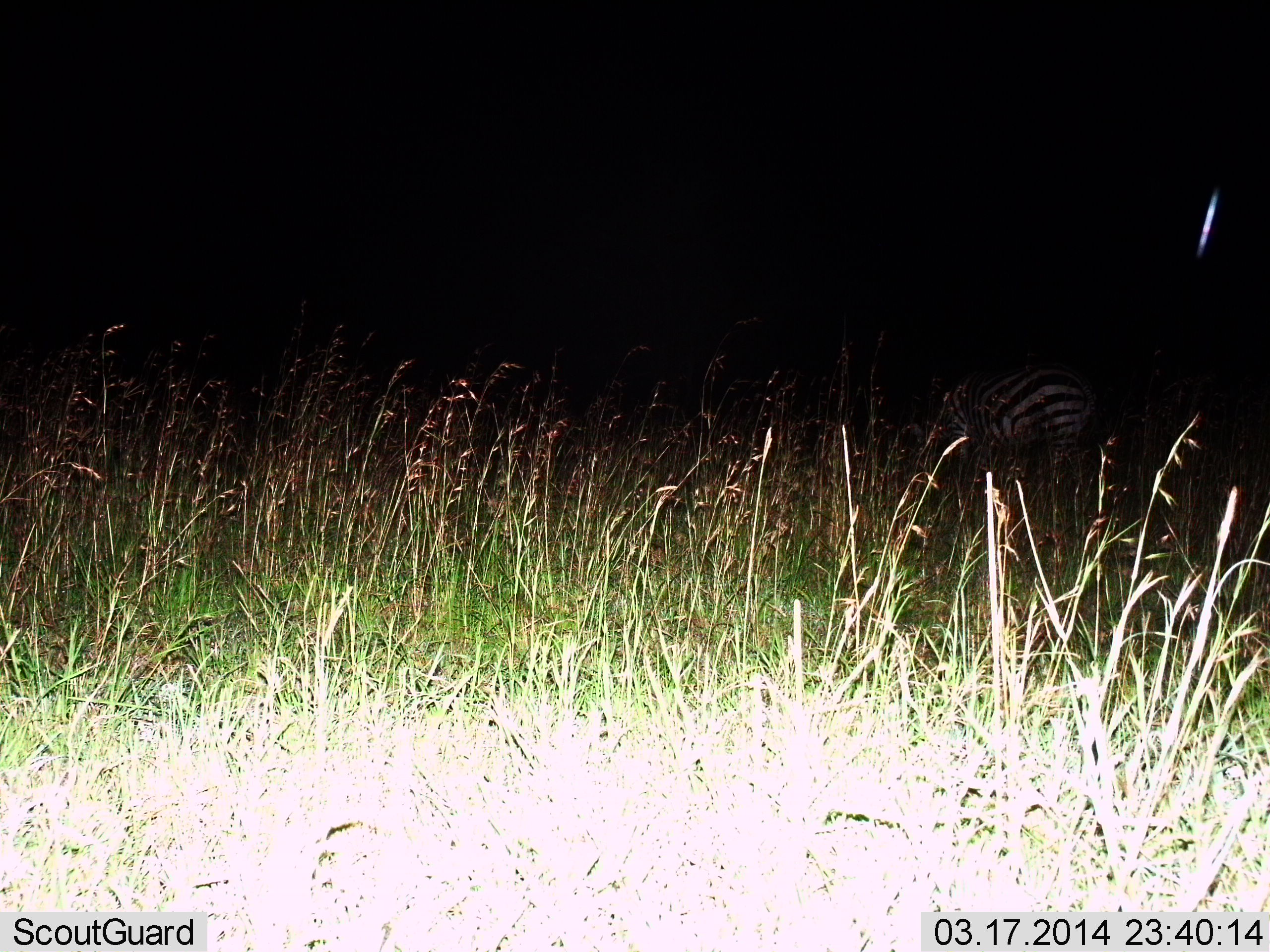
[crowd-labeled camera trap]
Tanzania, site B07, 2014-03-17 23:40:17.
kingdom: Animalia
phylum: Chordata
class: Mammalia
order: Perissodactyla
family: Equidae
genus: Equus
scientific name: Equus quagga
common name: plains zebra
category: zebra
Zebra (plains zebra) (Equus quagga), count 1. Behavior (volunteer vote fractions): standing 69%, resting 3%, moving 0%, interacting 0%. Young present (vote fraction): 0%. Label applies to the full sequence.